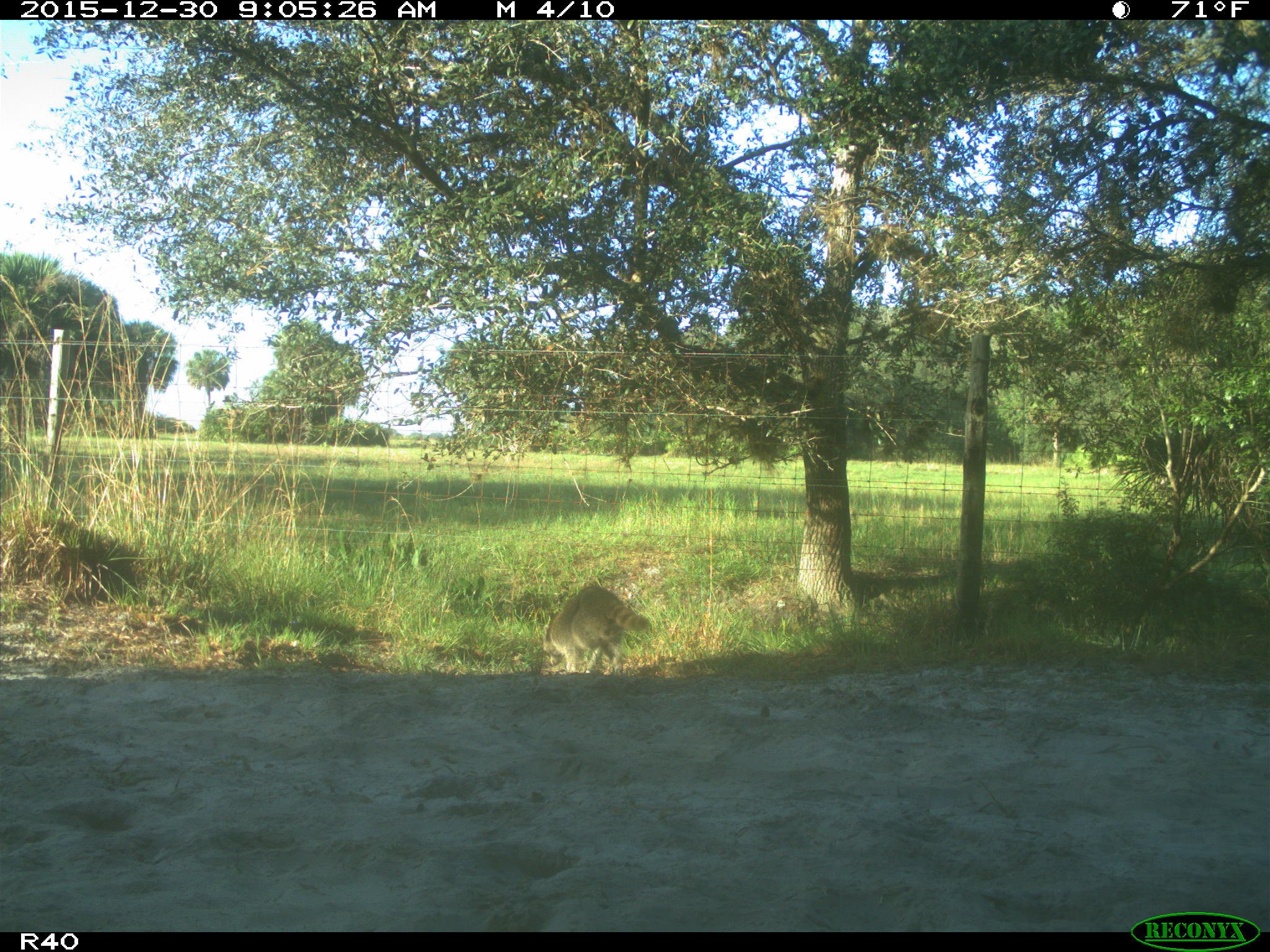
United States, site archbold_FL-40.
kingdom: Animalia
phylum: Chordata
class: Mammalia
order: Carnivora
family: Procyonidae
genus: Procyon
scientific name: Procyon lotor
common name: common raccoon